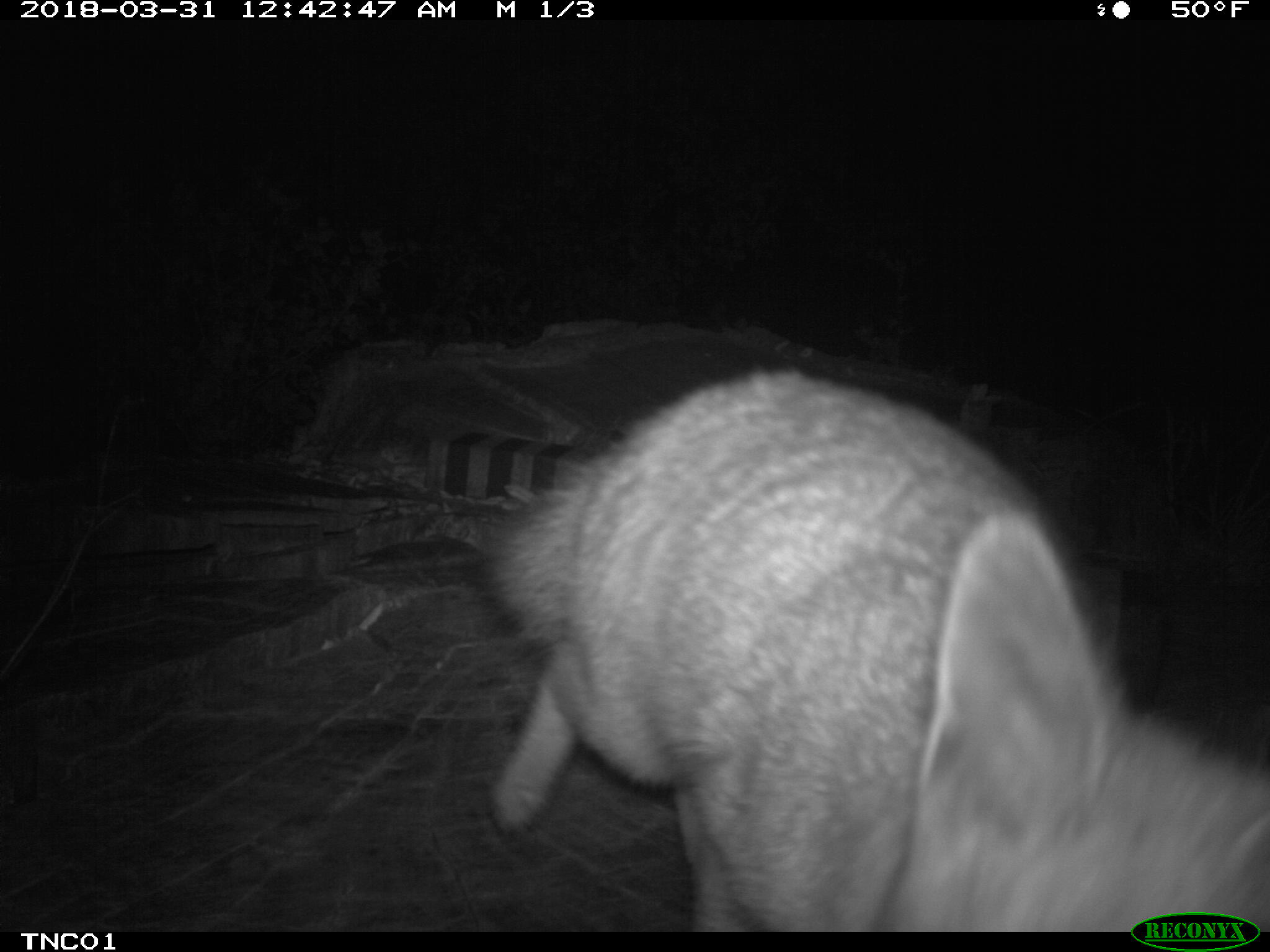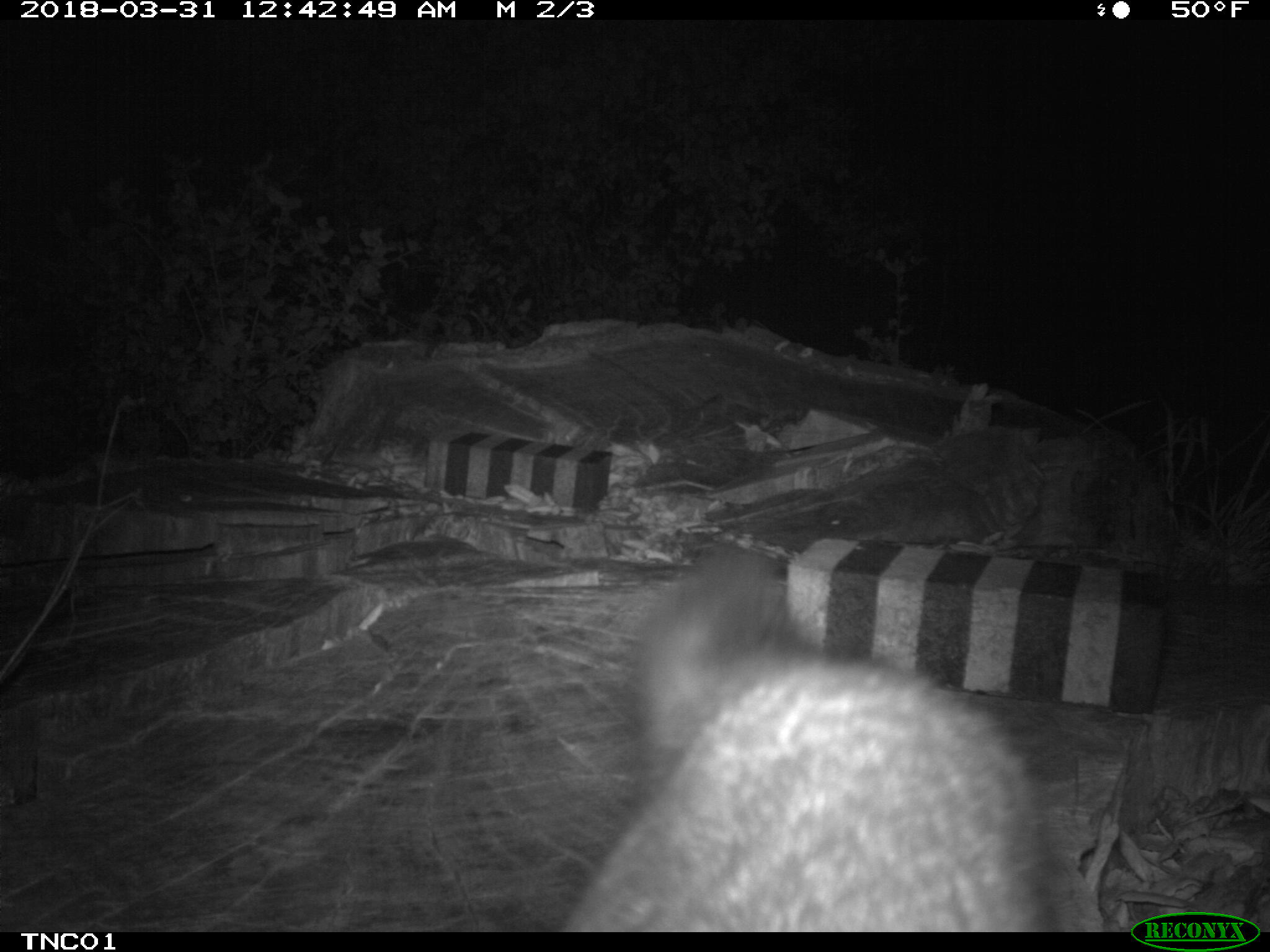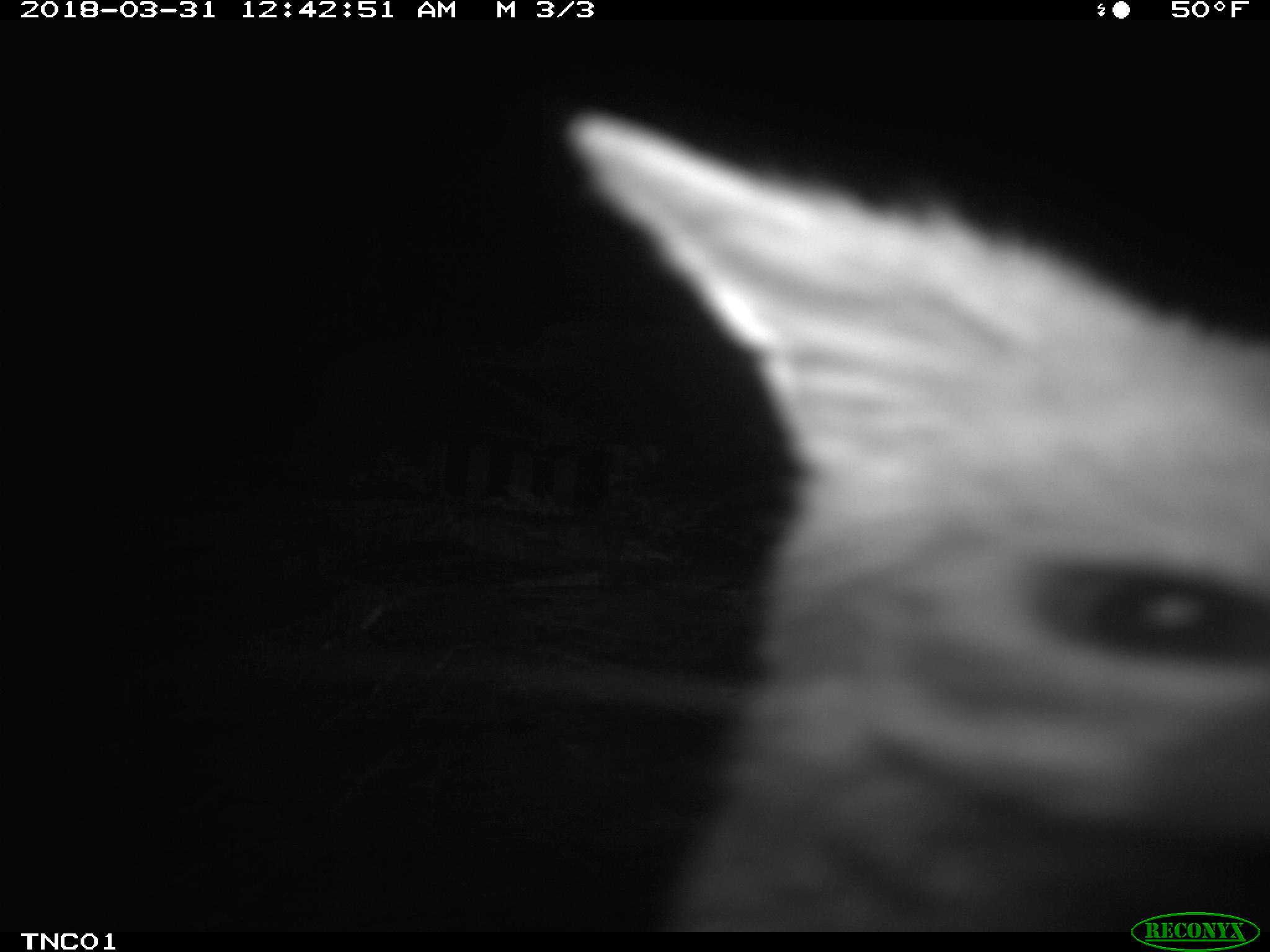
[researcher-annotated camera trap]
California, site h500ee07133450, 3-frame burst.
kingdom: Animalia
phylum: Chordata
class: Mammalia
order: Carnivora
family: Canidae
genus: Urocyon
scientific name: Urocyon littoralis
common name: island fox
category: fox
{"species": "fox (island fox) (Urocyon littoralis)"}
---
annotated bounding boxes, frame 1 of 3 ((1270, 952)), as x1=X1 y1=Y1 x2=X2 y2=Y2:
fox: x1=479 y1=361 x2=1269 y2=933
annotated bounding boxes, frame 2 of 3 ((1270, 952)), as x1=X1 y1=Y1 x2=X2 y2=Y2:
fox: x1=557 y1=545 x2=1054 y2=932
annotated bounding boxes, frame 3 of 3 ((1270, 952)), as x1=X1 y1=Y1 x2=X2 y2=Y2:
fox: x1=561 y1=104 x2=1269 y2=930